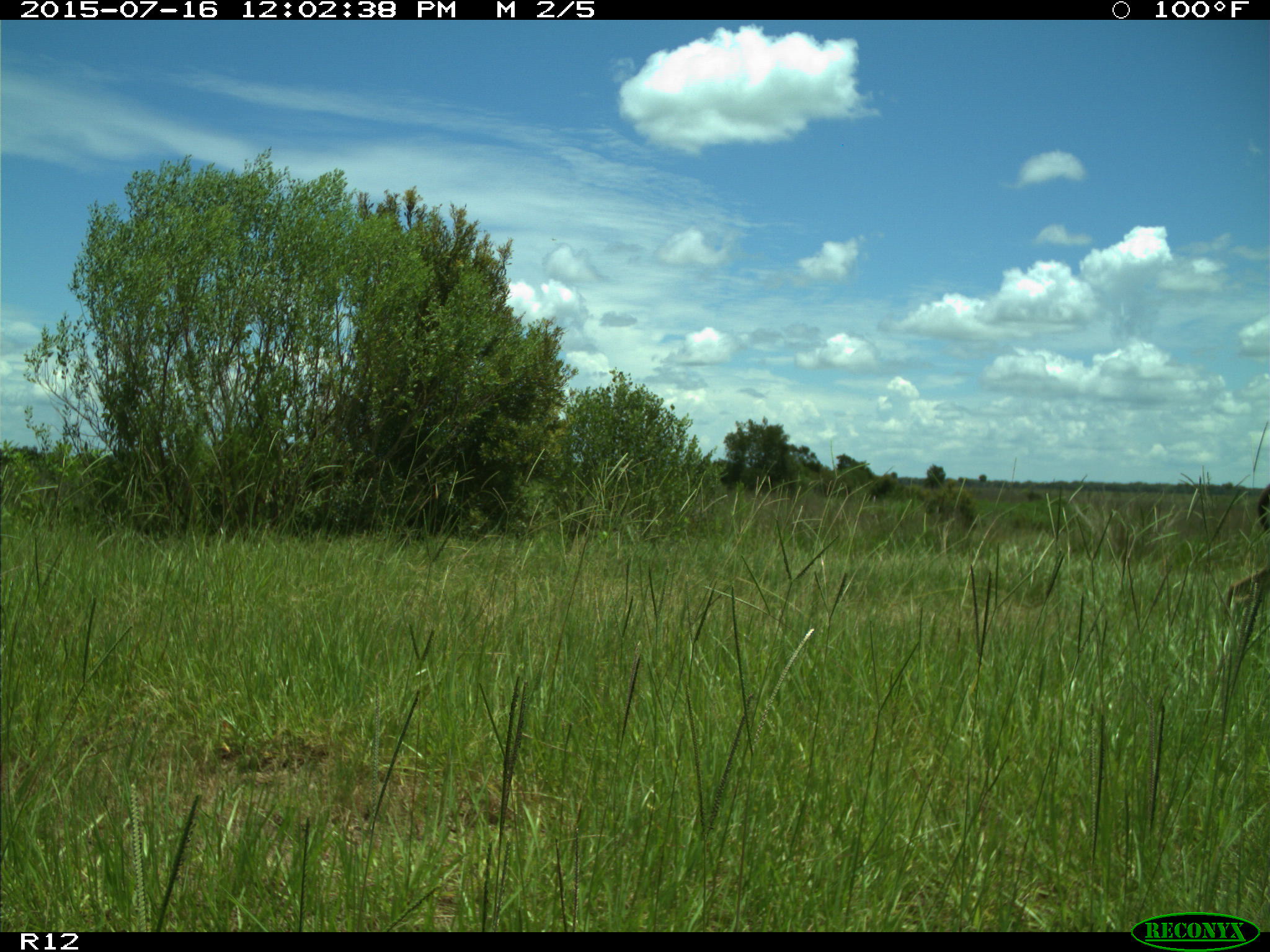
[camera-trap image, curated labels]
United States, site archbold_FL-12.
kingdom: Animalia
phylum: Chordata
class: Mammalia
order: Artiodactyla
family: Cervidae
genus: Odocoileus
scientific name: Odocoileus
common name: deer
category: unidentified deer